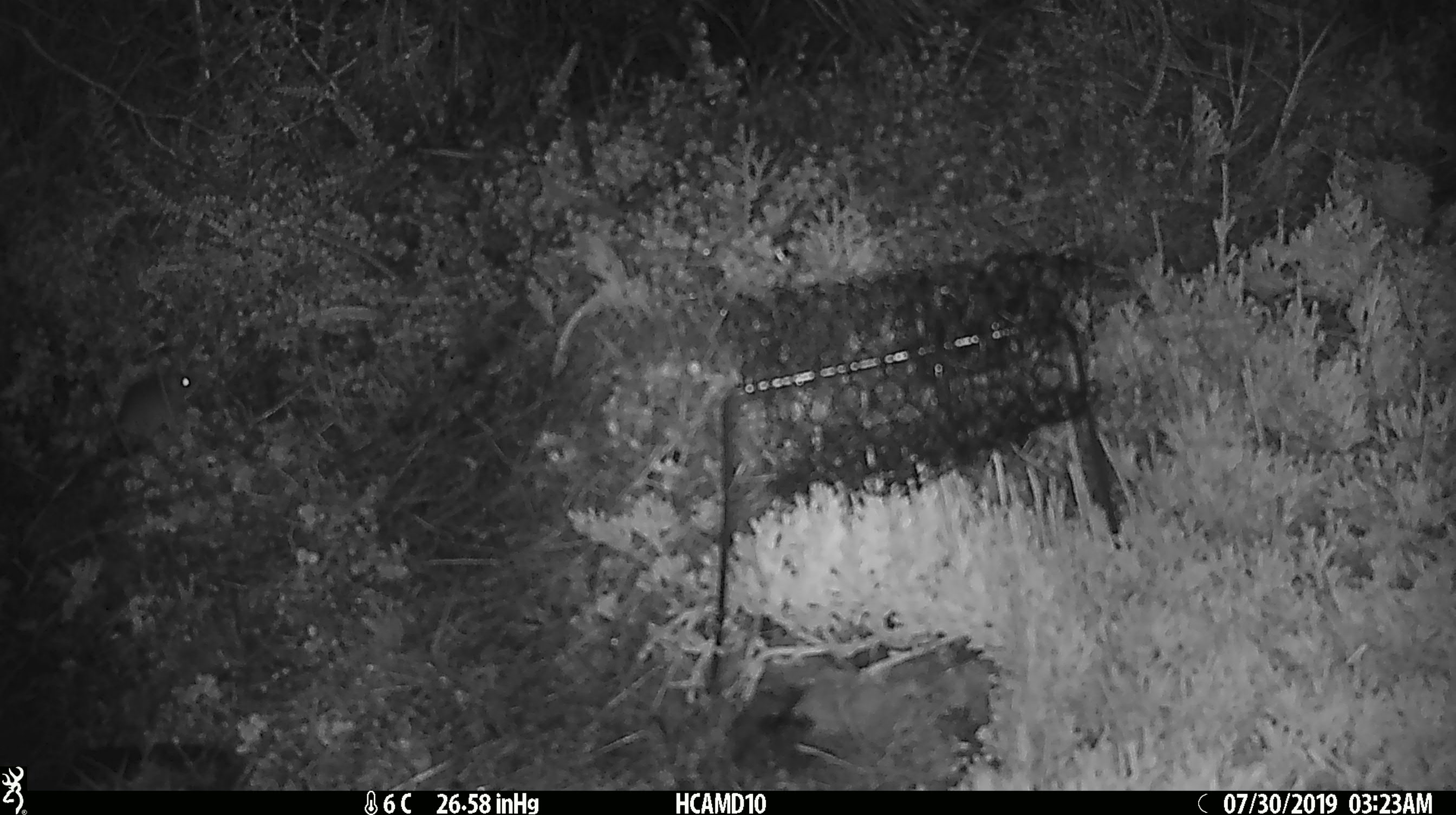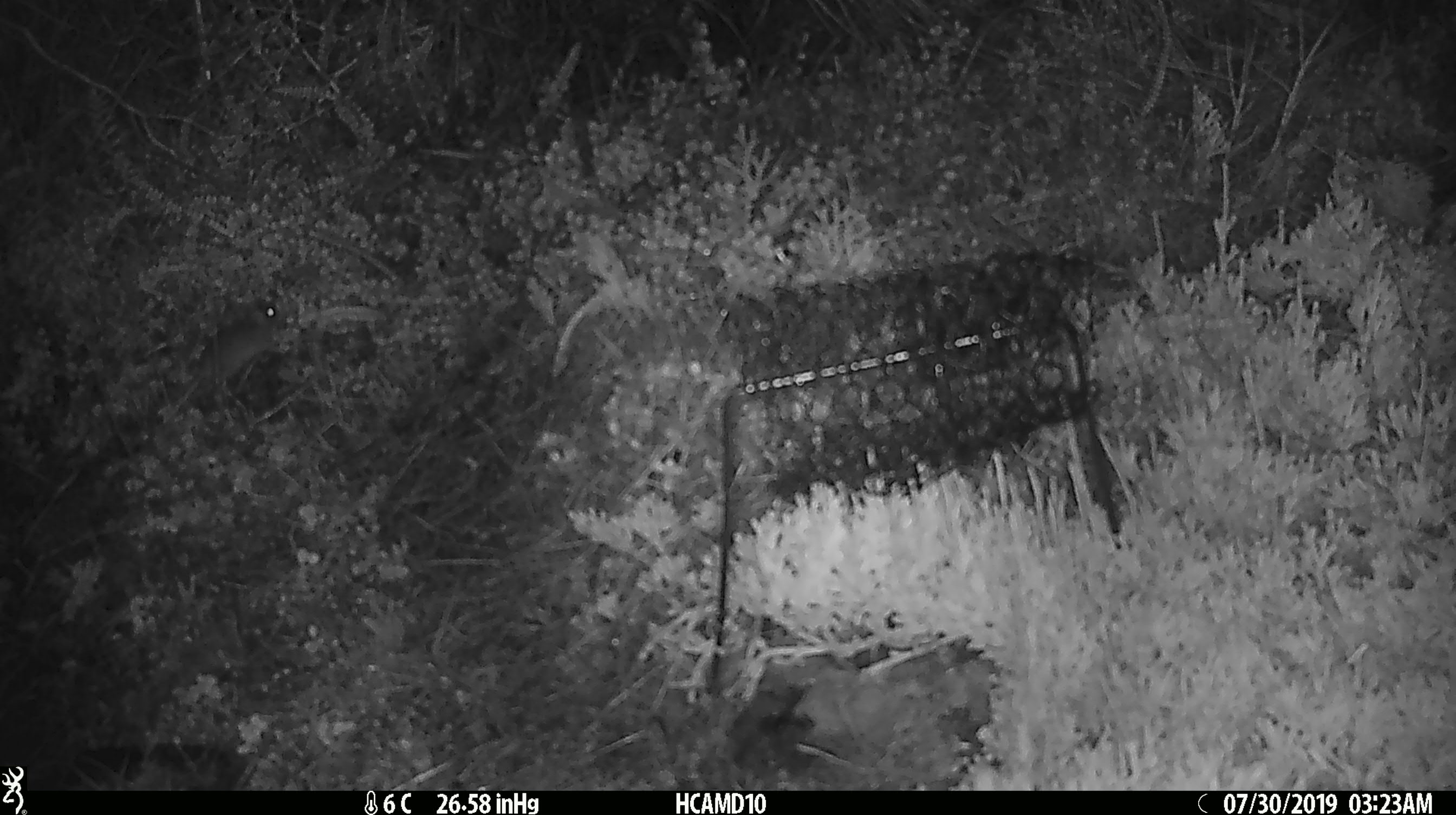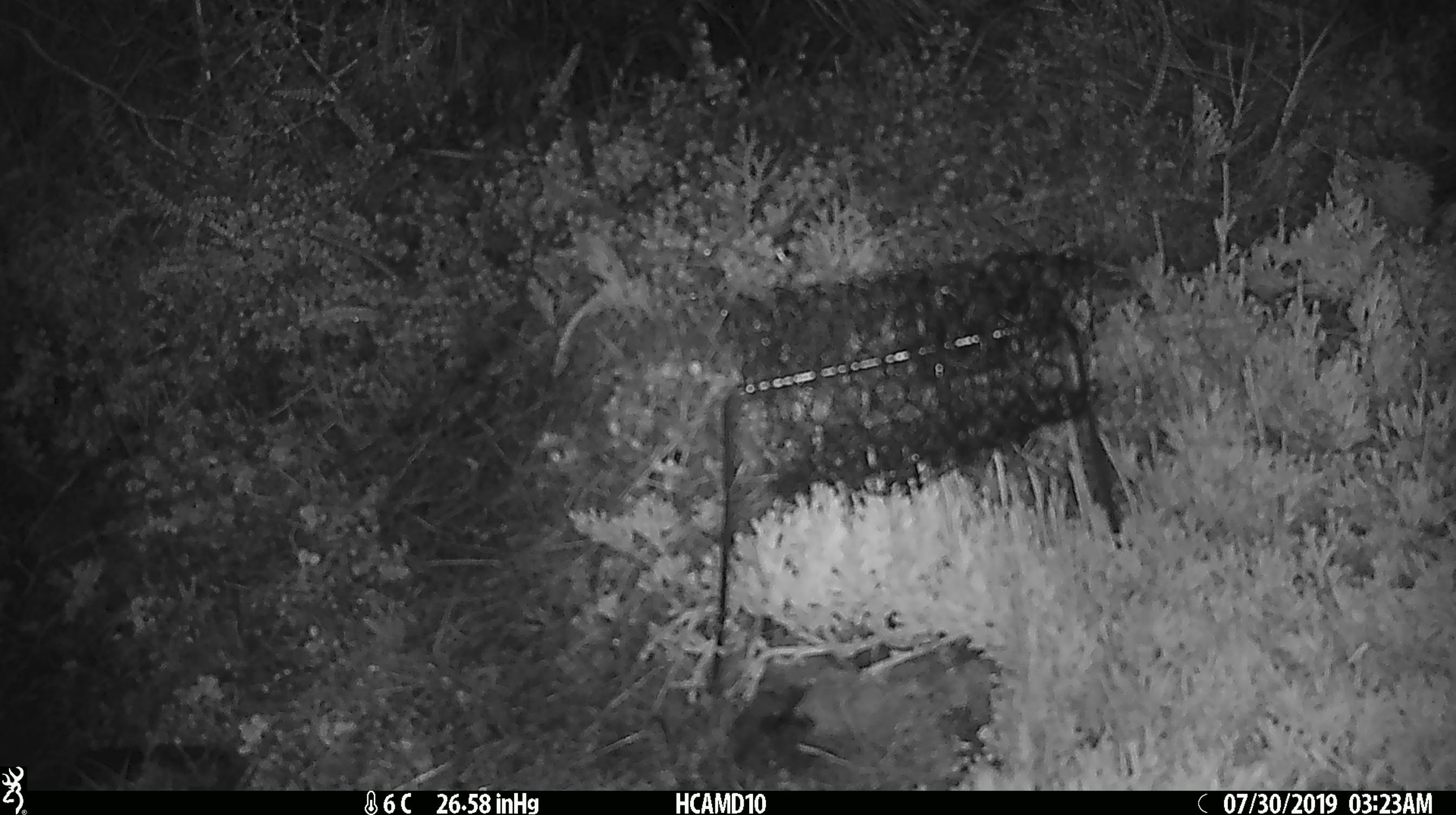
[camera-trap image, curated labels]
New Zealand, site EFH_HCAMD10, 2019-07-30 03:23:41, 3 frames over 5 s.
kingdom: Animalia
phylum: Chordata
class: Mammalia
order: Rodentia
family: Muridae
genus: Mus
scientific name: Mus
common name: mouse